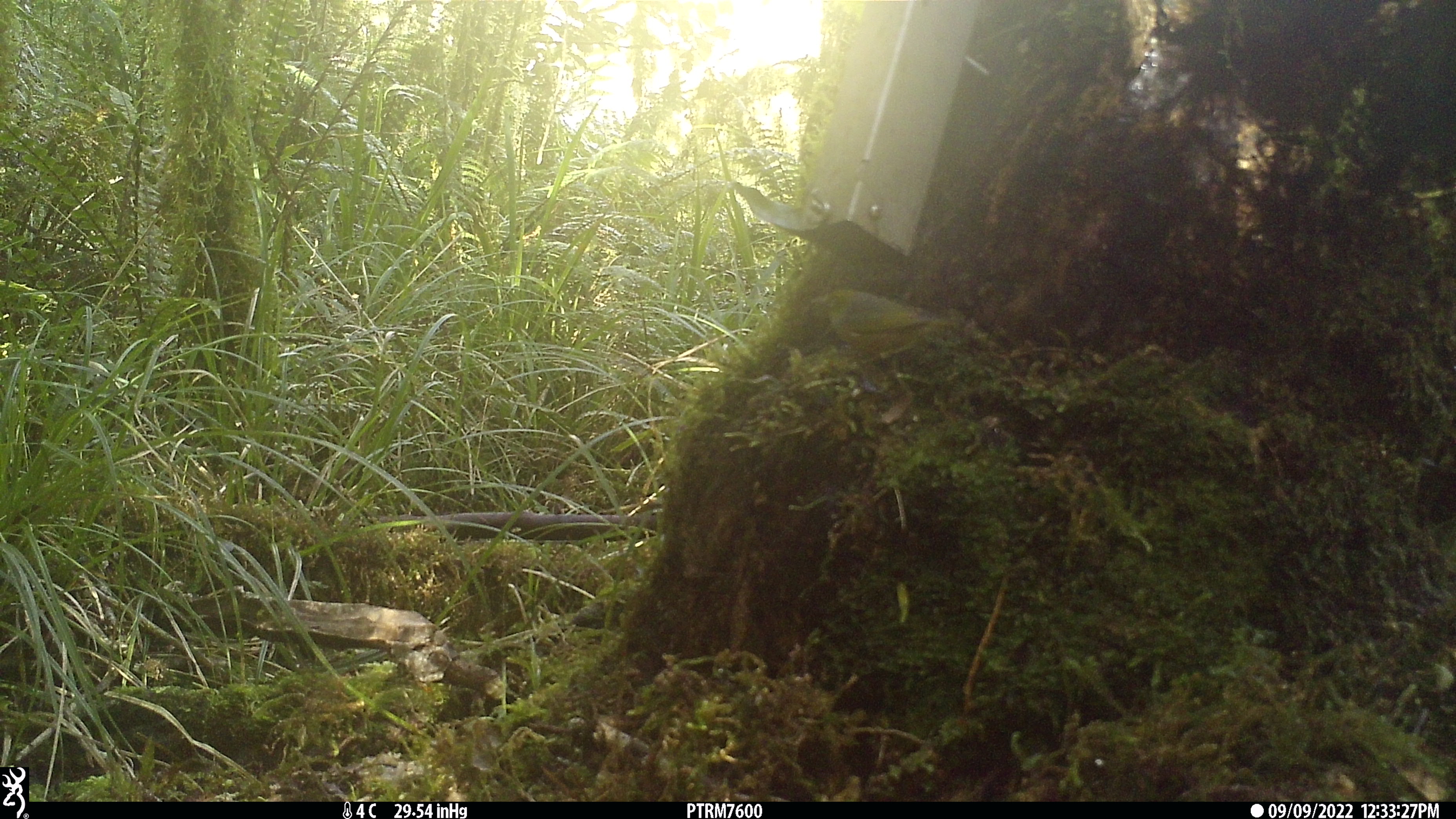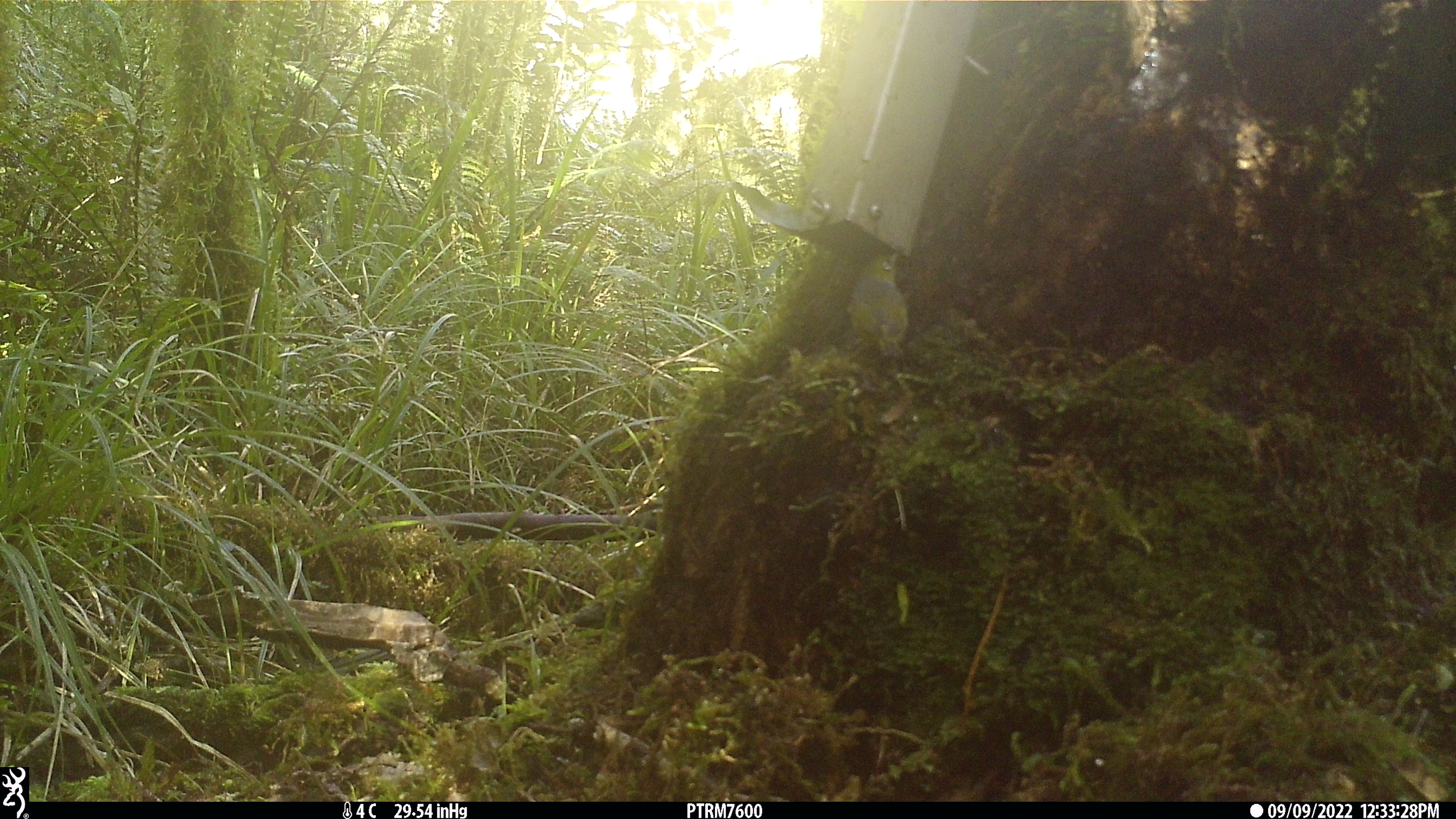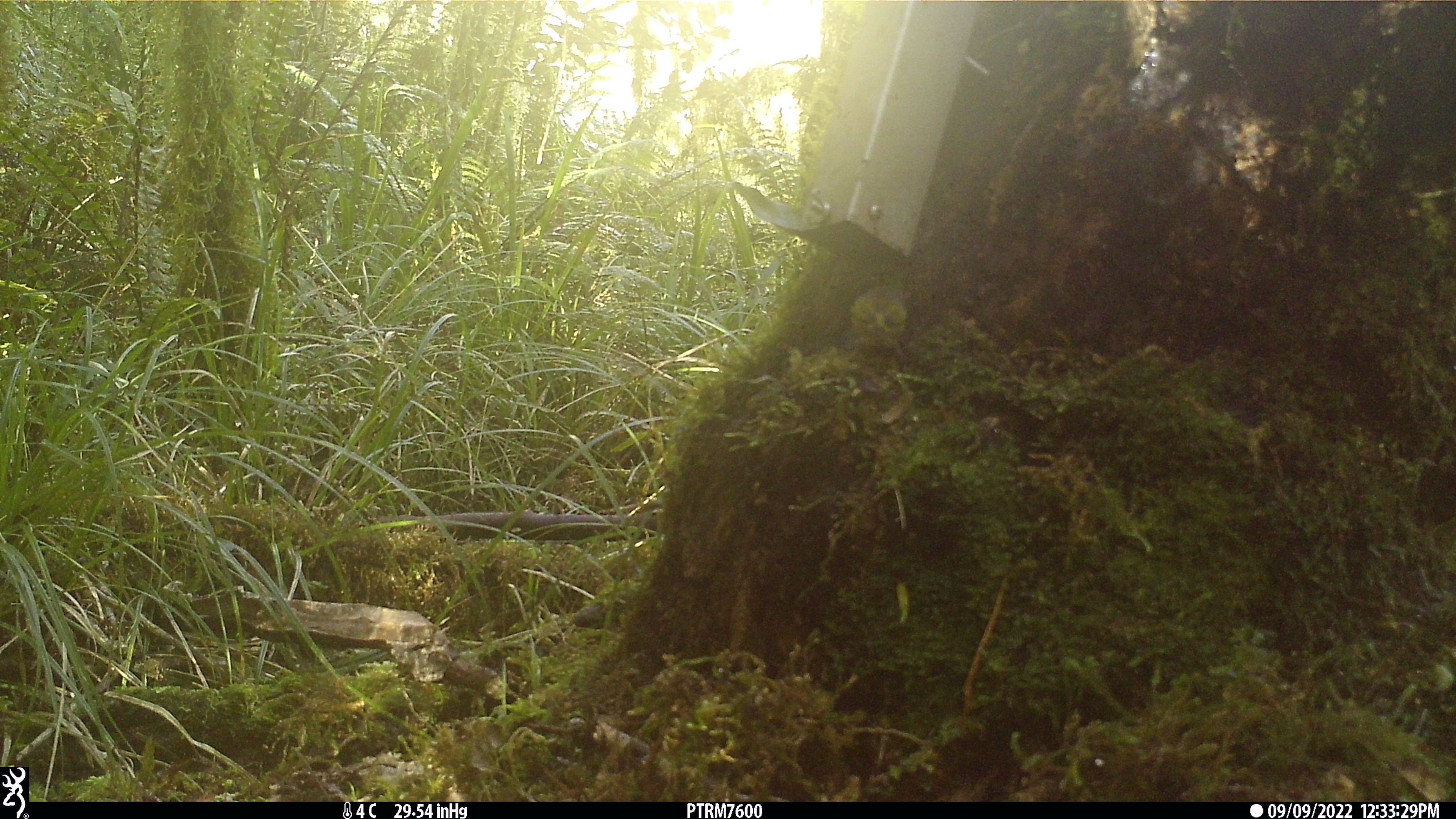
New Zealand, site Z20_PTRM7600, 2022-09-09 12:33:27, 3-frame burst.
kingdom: Animalia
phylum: Chordata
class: Aves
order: Passeriformes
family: Zosteropidae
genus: Zosterops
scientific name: Zosterops lateralis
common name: silvereye